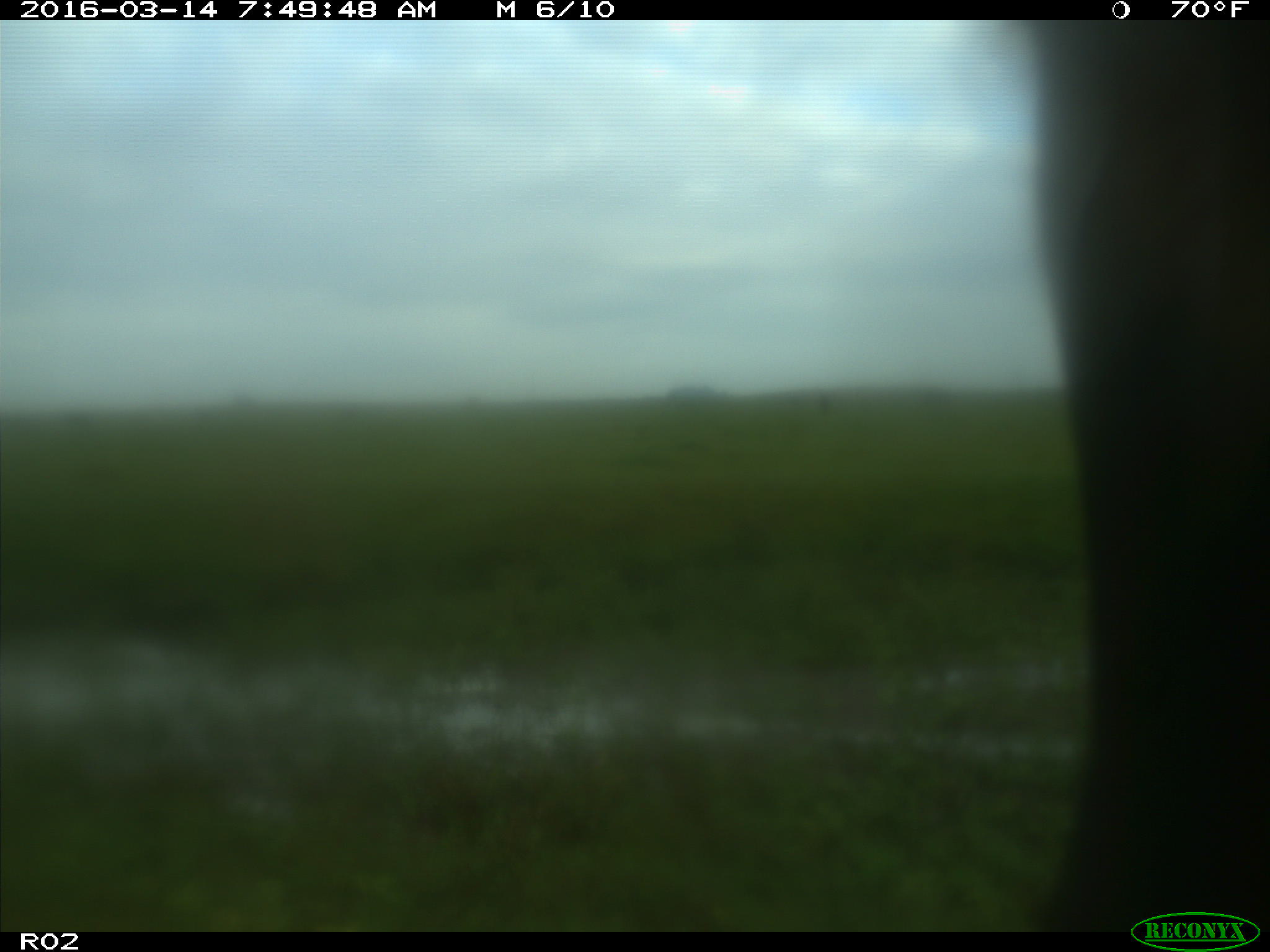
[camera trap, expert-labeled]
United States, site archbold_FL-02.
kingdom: Animalia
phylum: Chordata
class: Mammalia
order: Artiodactyla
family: Bovidae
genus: Bos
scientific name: Bos taurus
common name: domestic cow